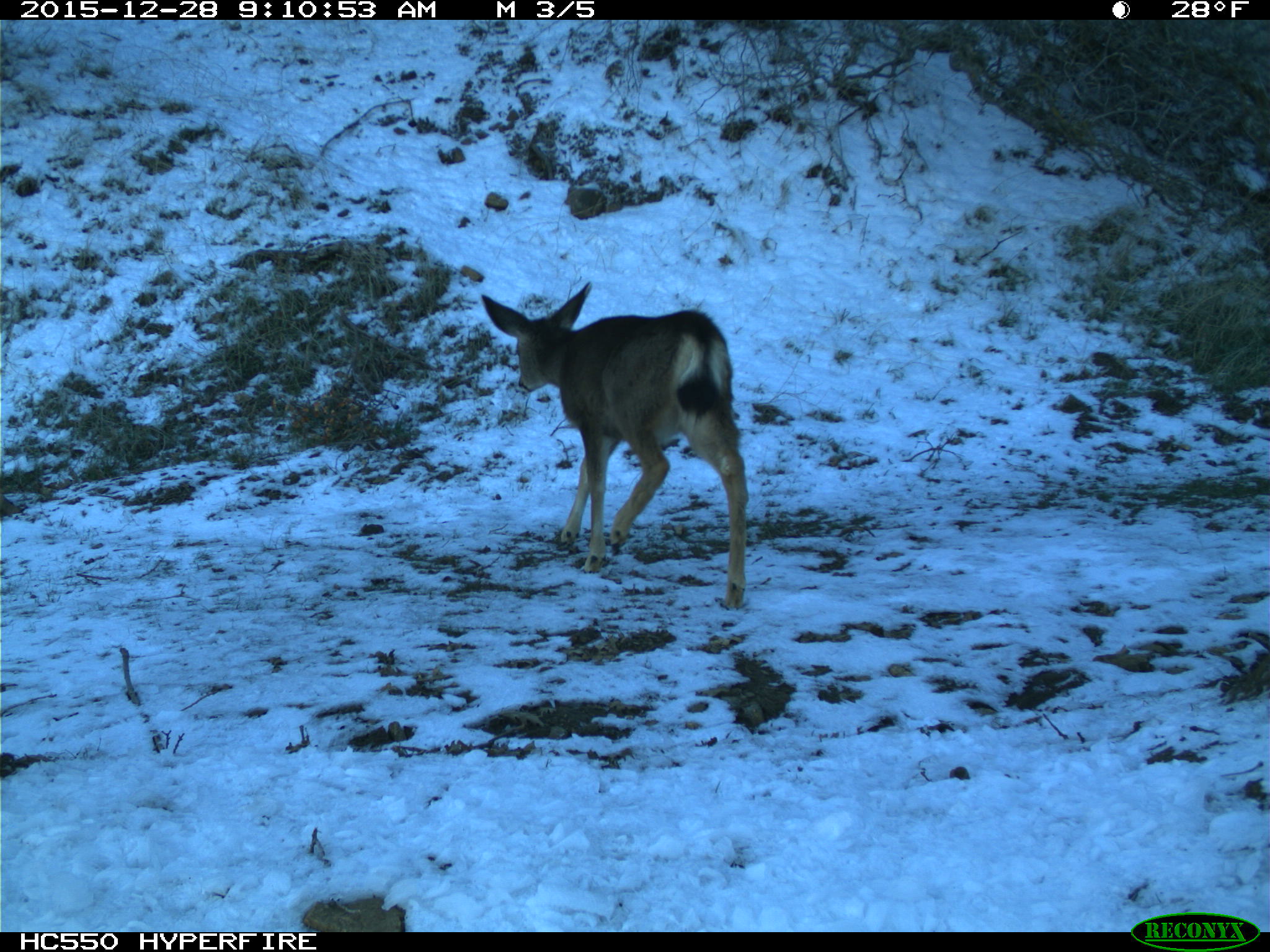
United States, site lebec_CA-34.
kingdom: Animalia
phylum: Chordata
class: Mammalia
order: Artiodactyla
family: Cervidae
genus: Odocoileus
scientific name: Odocoileus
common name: deer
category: unidentified deer